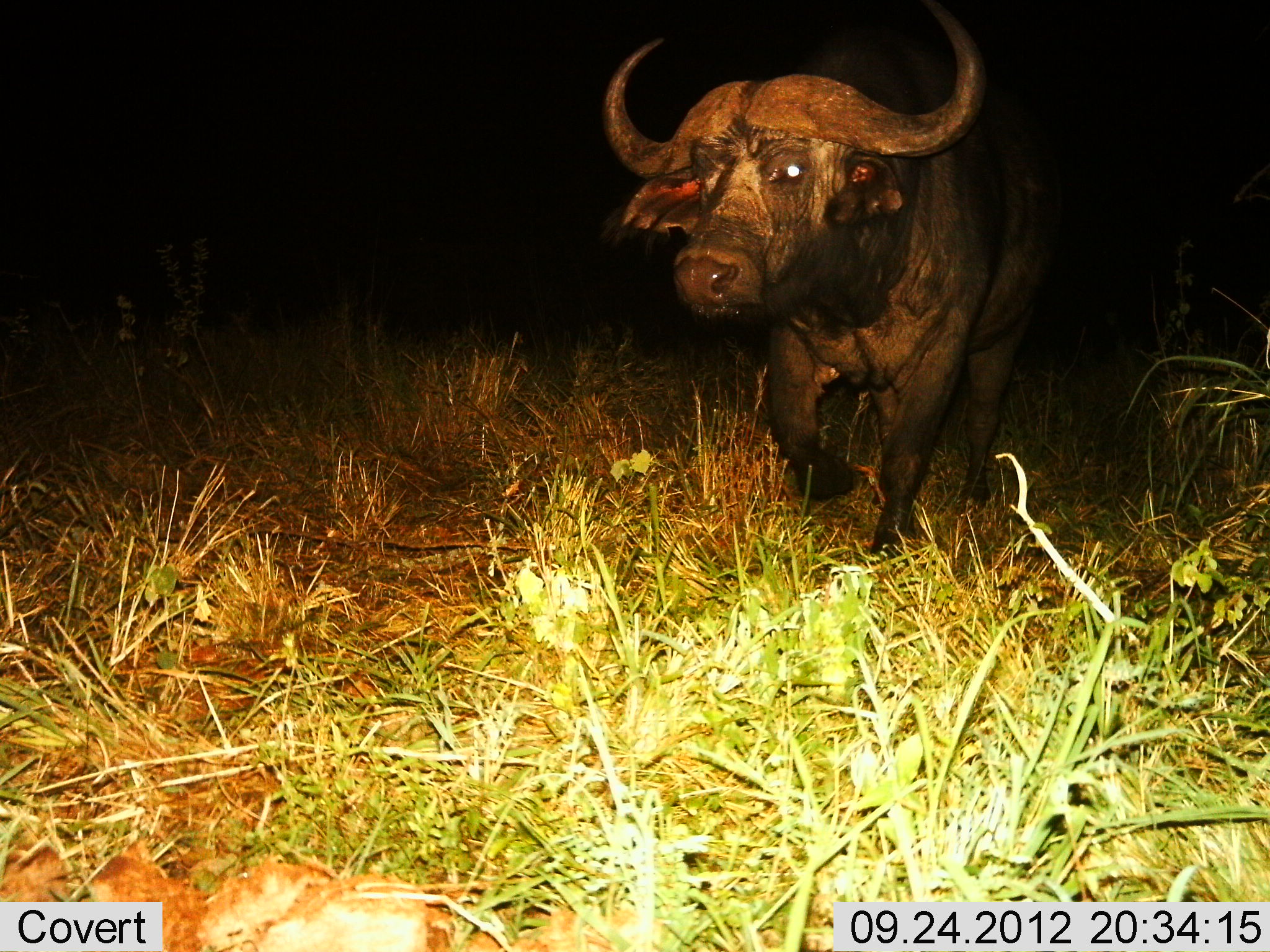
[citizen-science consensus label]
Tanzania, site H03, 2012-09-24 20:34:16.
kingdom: Animalia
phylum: Chordata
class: Mammalia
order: Artiodactyla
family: Bovidae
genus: Syncerus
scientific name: Syncerus caffer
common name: cape buffalo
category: buffalo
Buffalo (cape buffalo) (Syncerus caffer), count 1. Behavior (volunteer vote fractions): standing 30%, resting 0%, moving 70%, interacting 0%. Young present (vote fraction): 0%. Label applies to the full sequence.